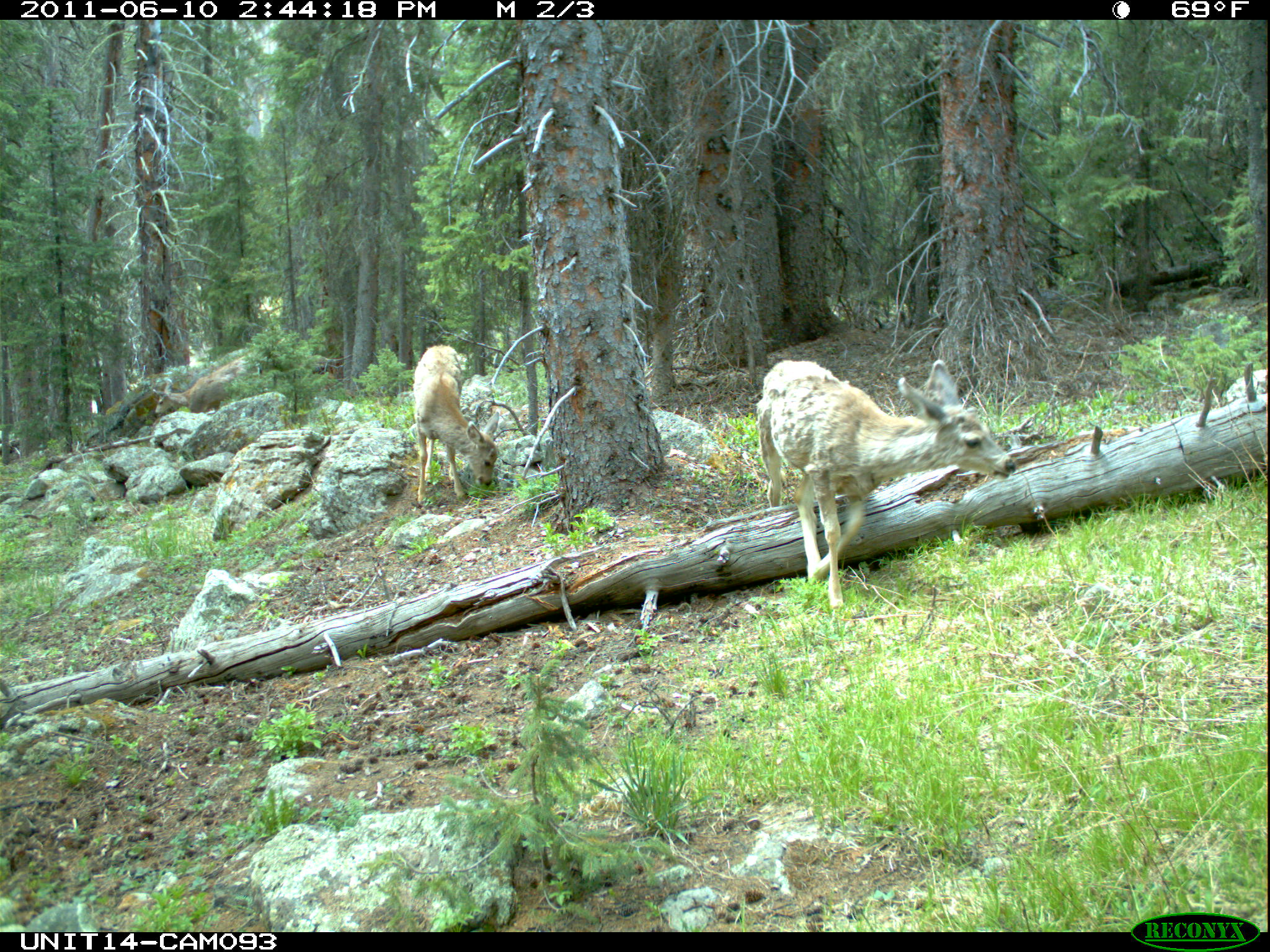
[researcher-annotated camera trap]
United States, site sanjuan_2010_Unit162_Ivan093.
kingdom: Animalia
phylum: Chordata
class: Mammalia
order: Artiodactyla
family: Cervidae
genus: Odocoileus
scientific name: Odocoileus hemionus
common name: mule deer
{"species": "Odocoileus hemionus (mule deer)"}